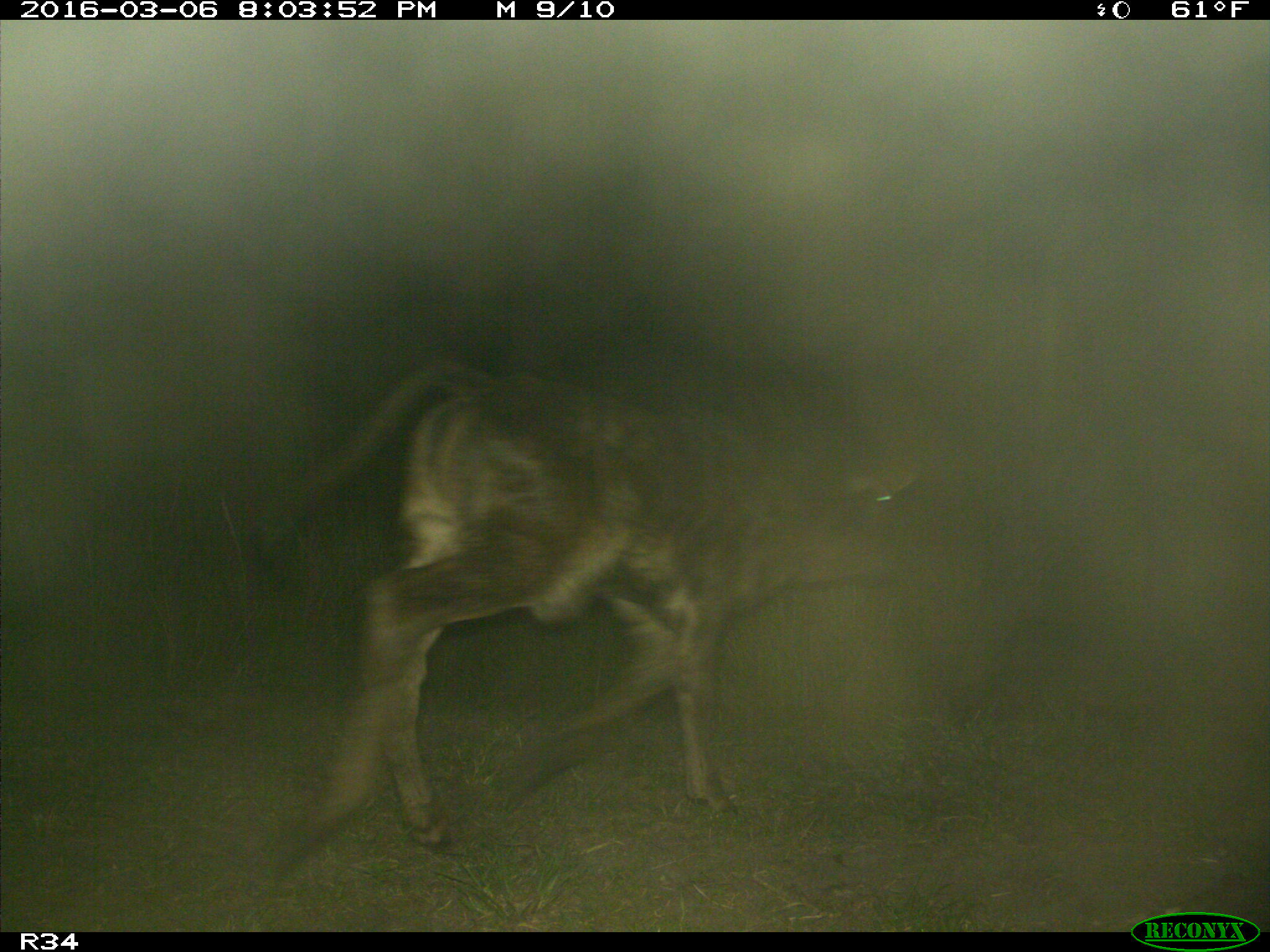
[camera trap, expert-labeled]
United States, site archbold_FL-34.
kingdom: Animalia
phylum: Chordata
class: Mammalia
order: Artiodactyla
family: Bovidae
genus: Bos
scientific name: Bos taurus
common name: domestic cow